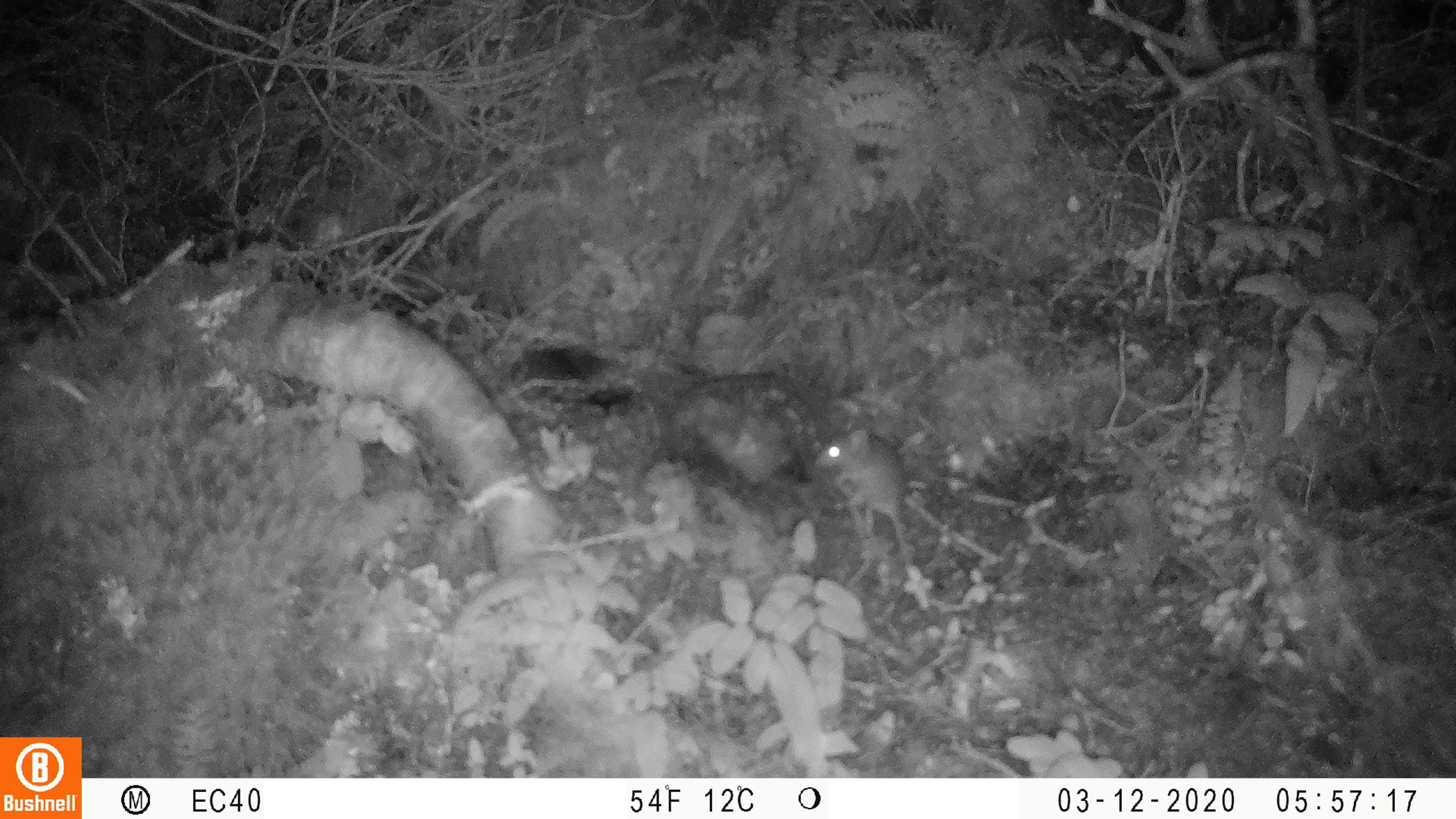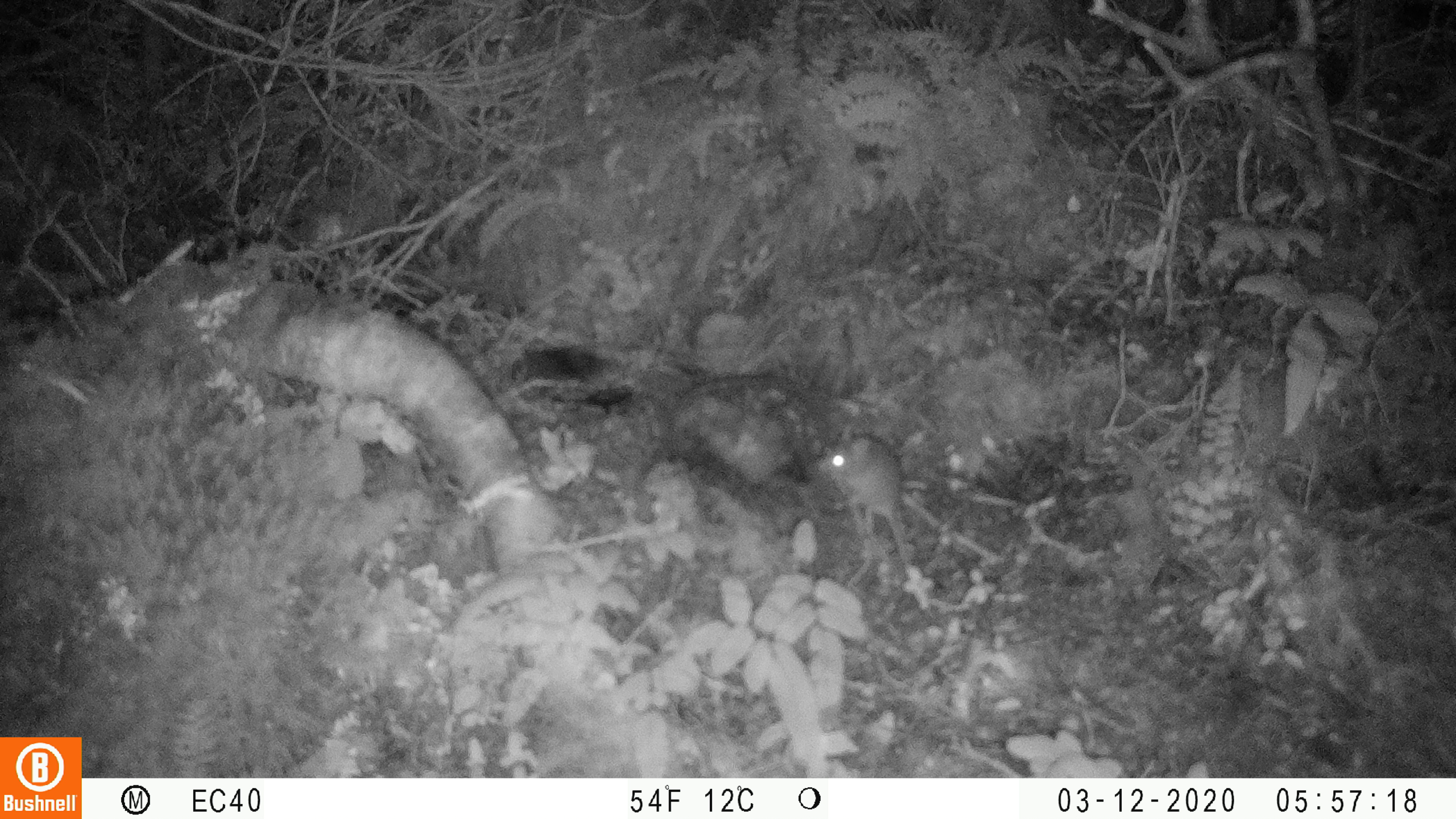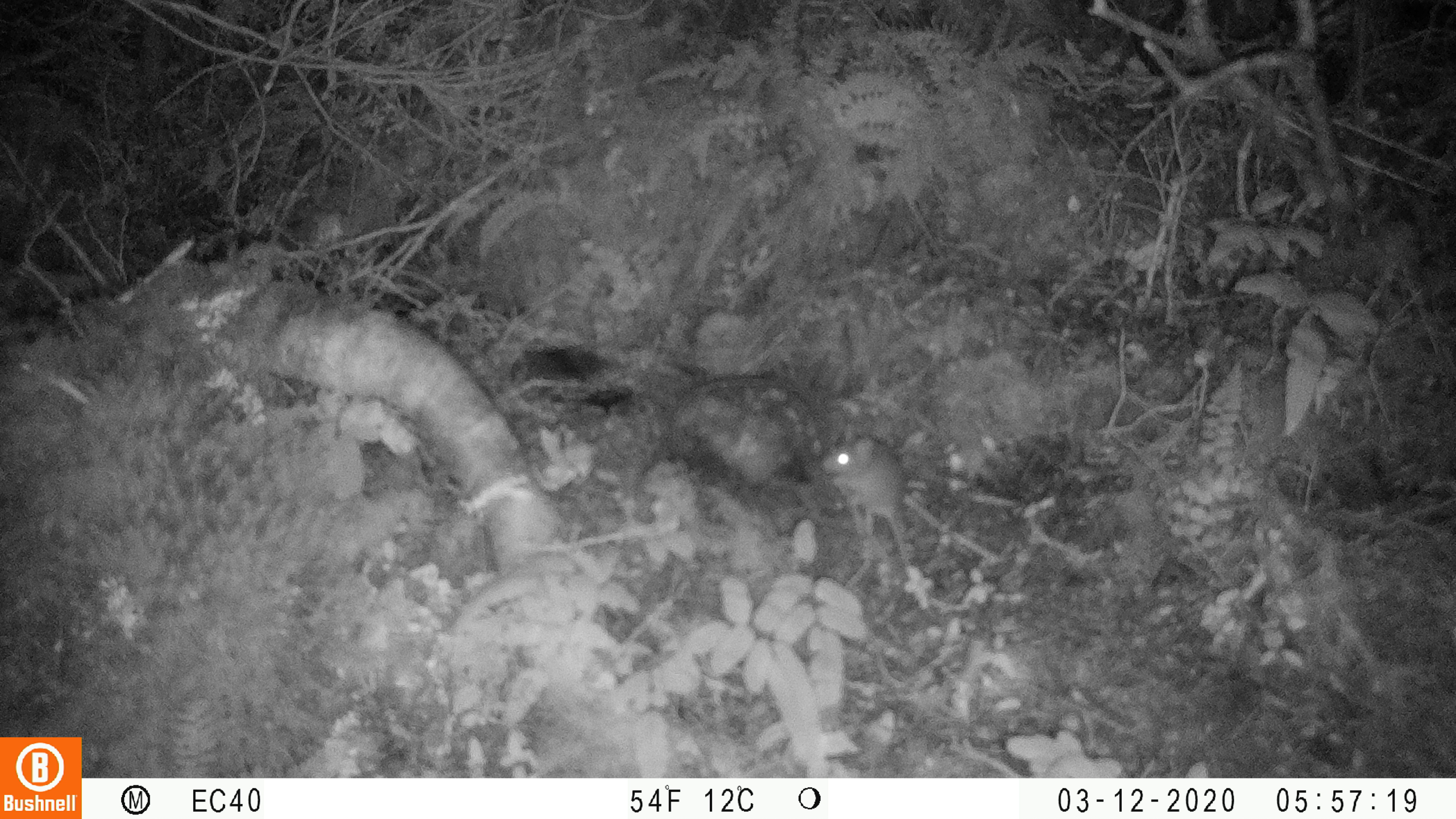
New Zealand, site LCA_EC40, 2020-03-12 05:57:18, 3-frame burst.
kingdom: Animalia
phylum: Chordata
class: Mammalia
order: Rodentia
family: Muridae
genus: Mus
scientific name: Mus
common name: mouse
Mouse (Mus).